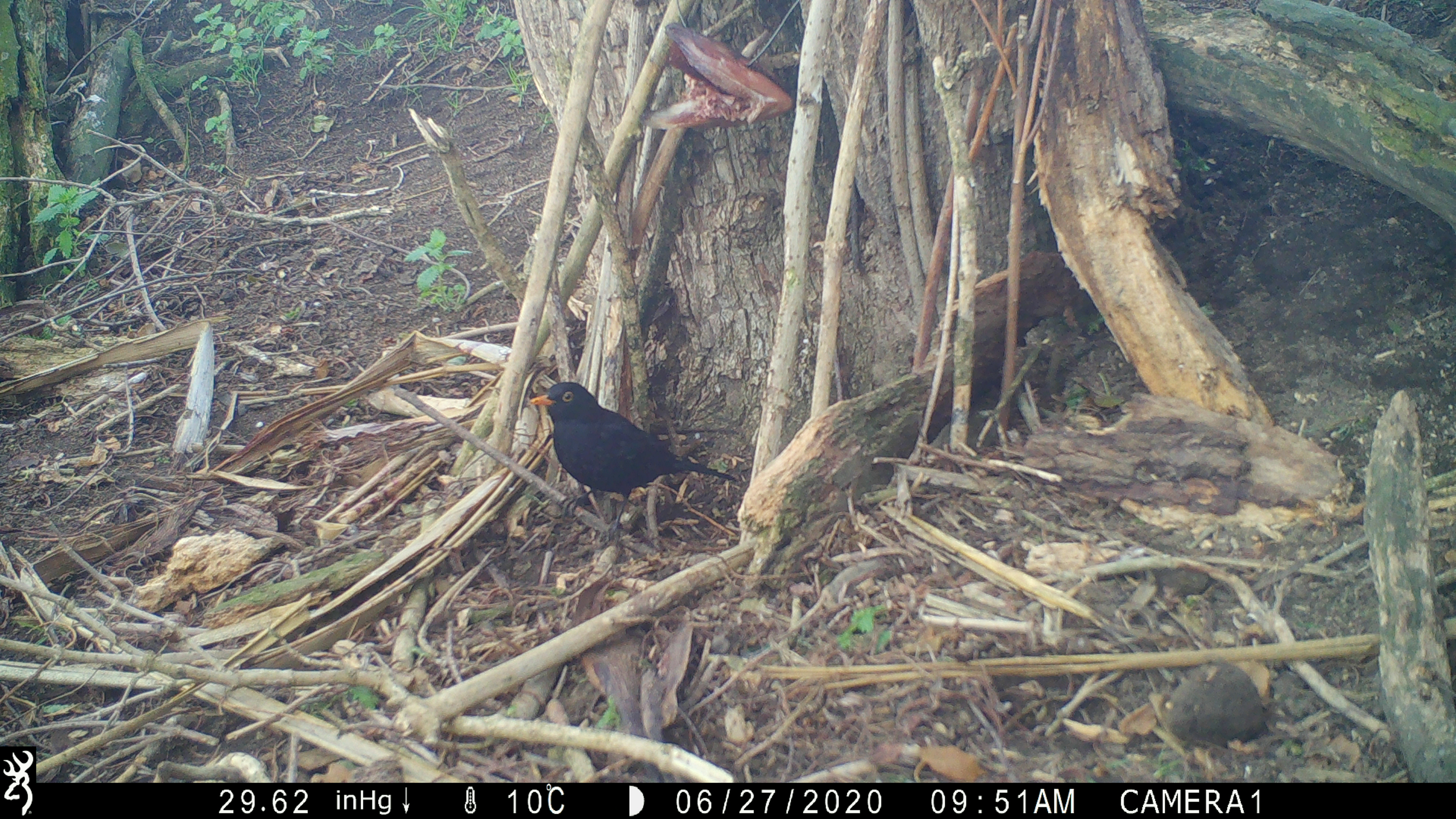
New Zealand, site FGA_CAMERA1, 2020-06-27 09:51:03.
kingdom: Animalia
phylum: Chordata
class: Aves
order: Passeriformes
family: Turdidae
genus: Turdus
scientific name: Turdus merula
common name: eurasian blackbird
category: blackbird